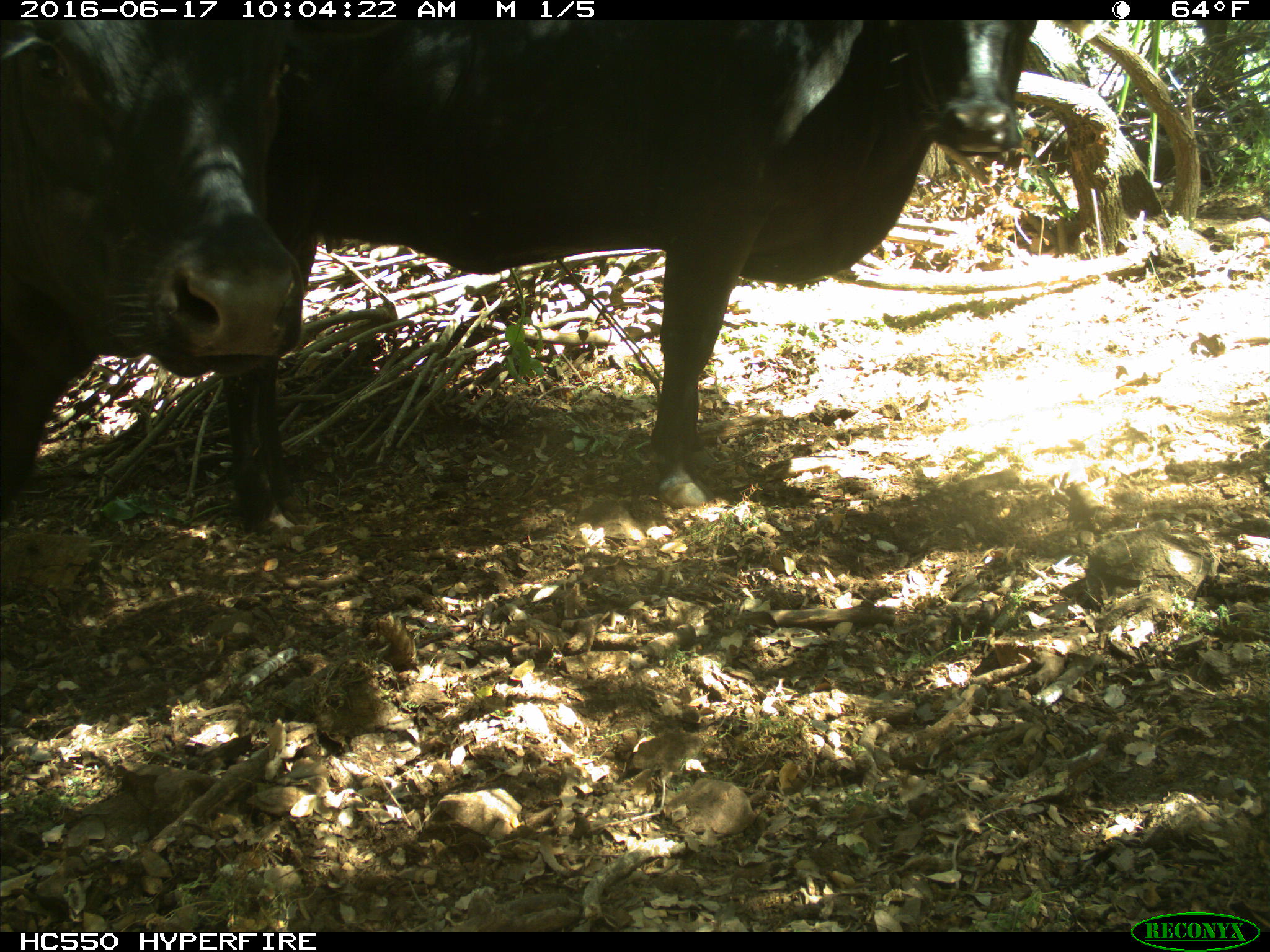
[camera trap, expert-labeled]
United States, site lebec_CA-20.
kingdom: Animalia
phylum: Chordata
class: Mammalia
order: Artiodactyla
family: Bovidae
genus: Bos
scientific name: Bos taurus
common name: domestic cow